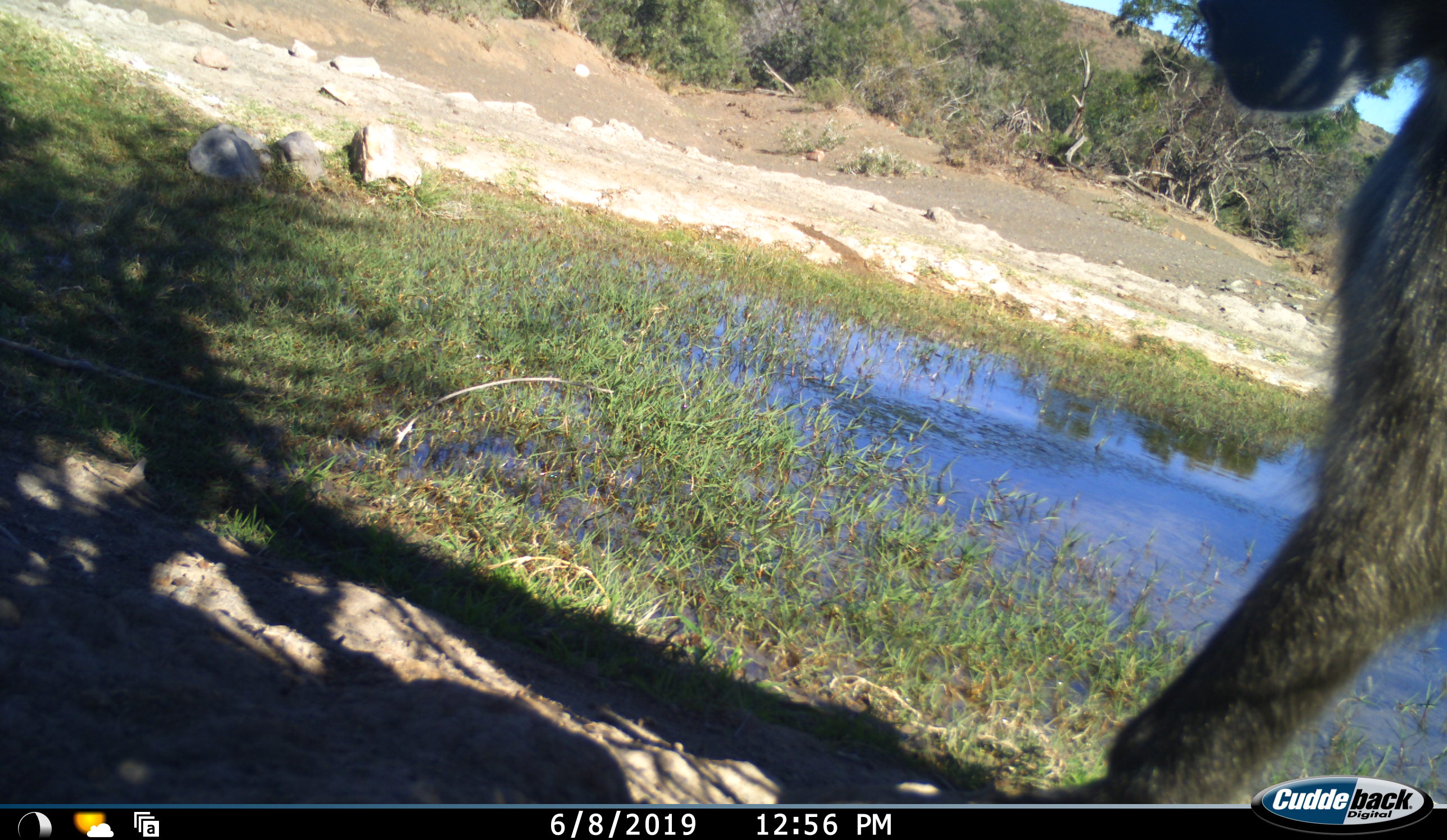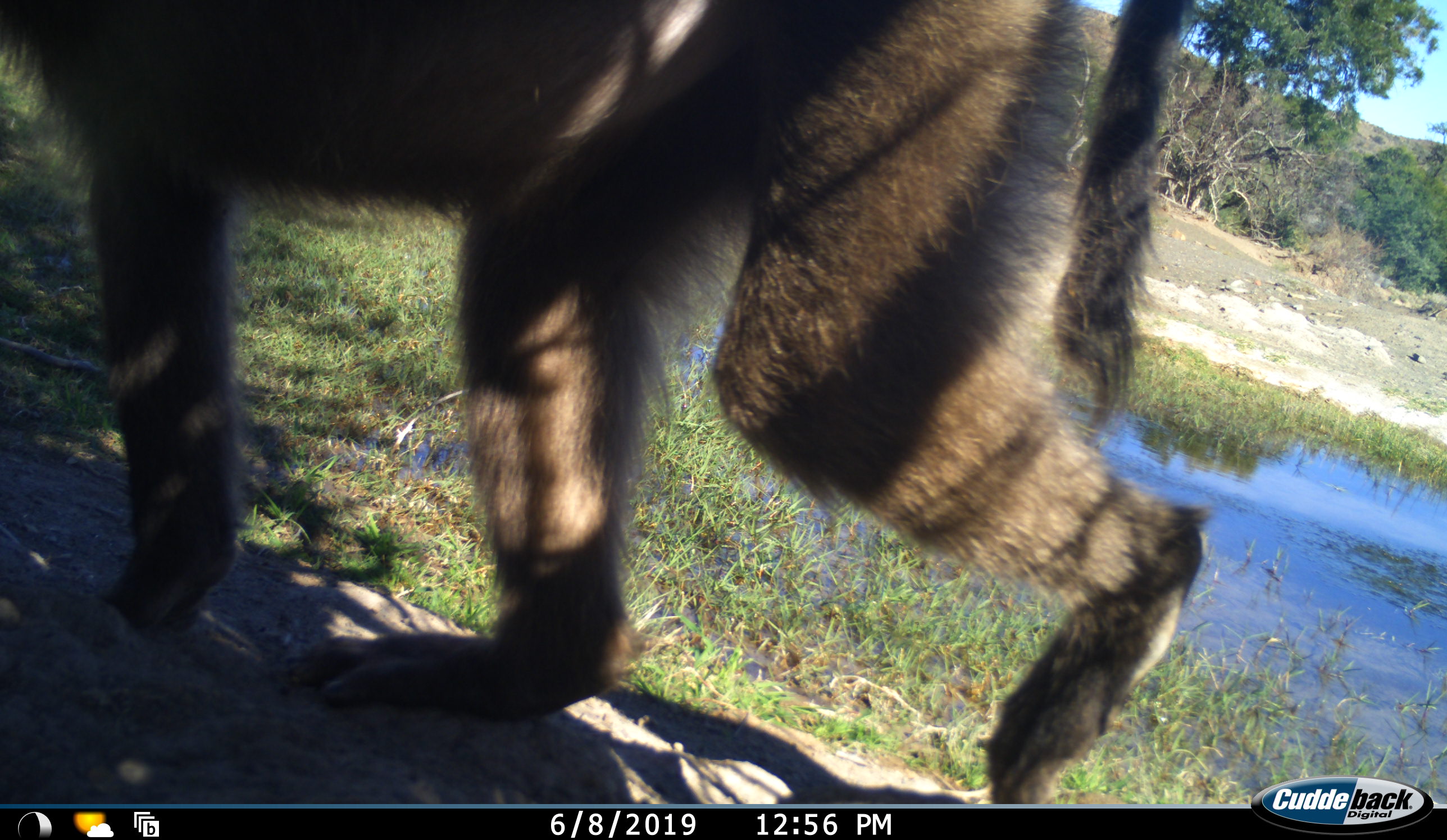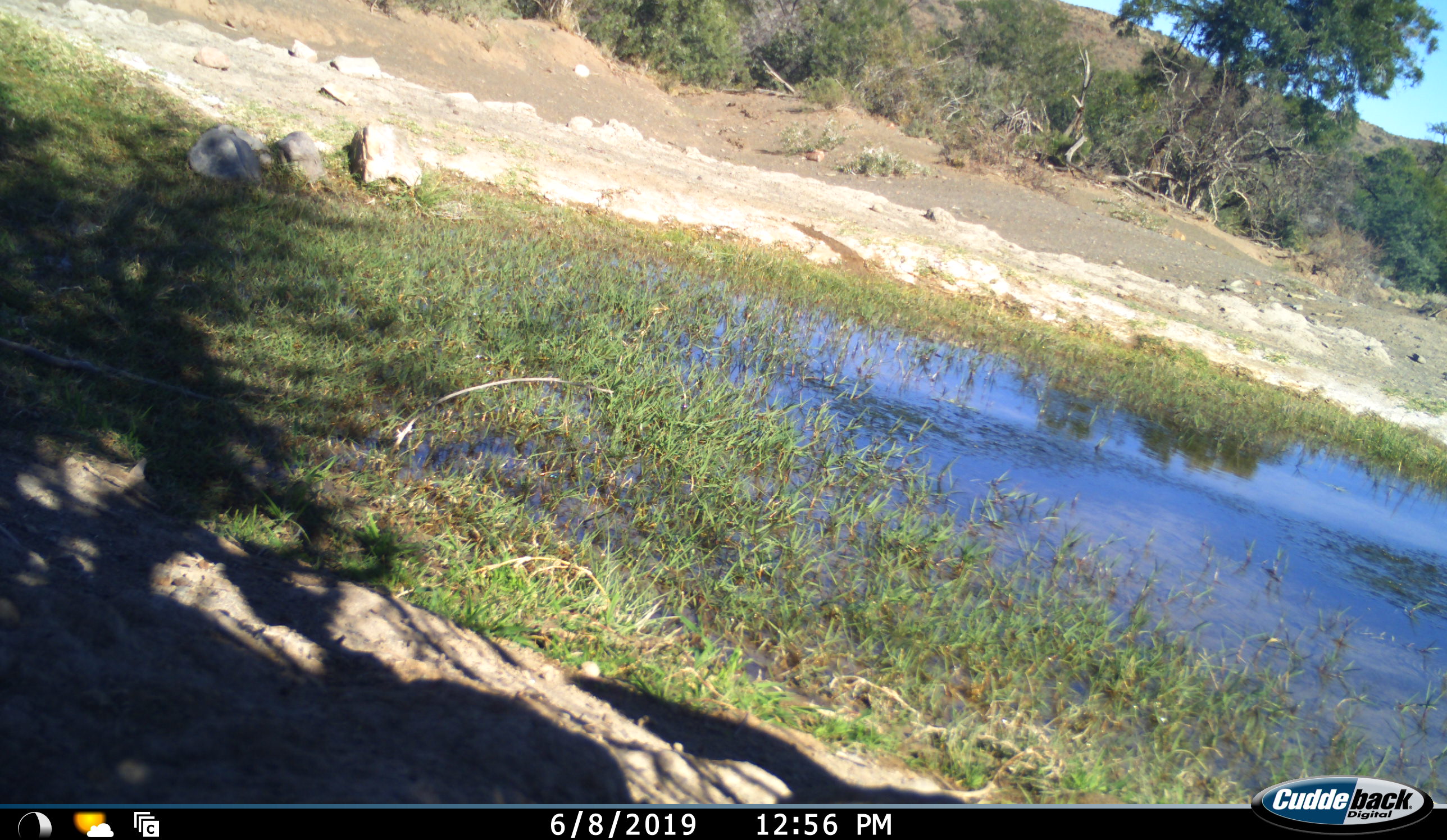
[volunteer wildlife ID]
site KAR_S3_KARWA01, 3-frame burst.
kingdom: Animalia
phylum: Chordata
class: Mammalia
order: Primates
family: Cercopithecidae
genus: Papio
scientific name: Papio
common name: baboon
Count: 1.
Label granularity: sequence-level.